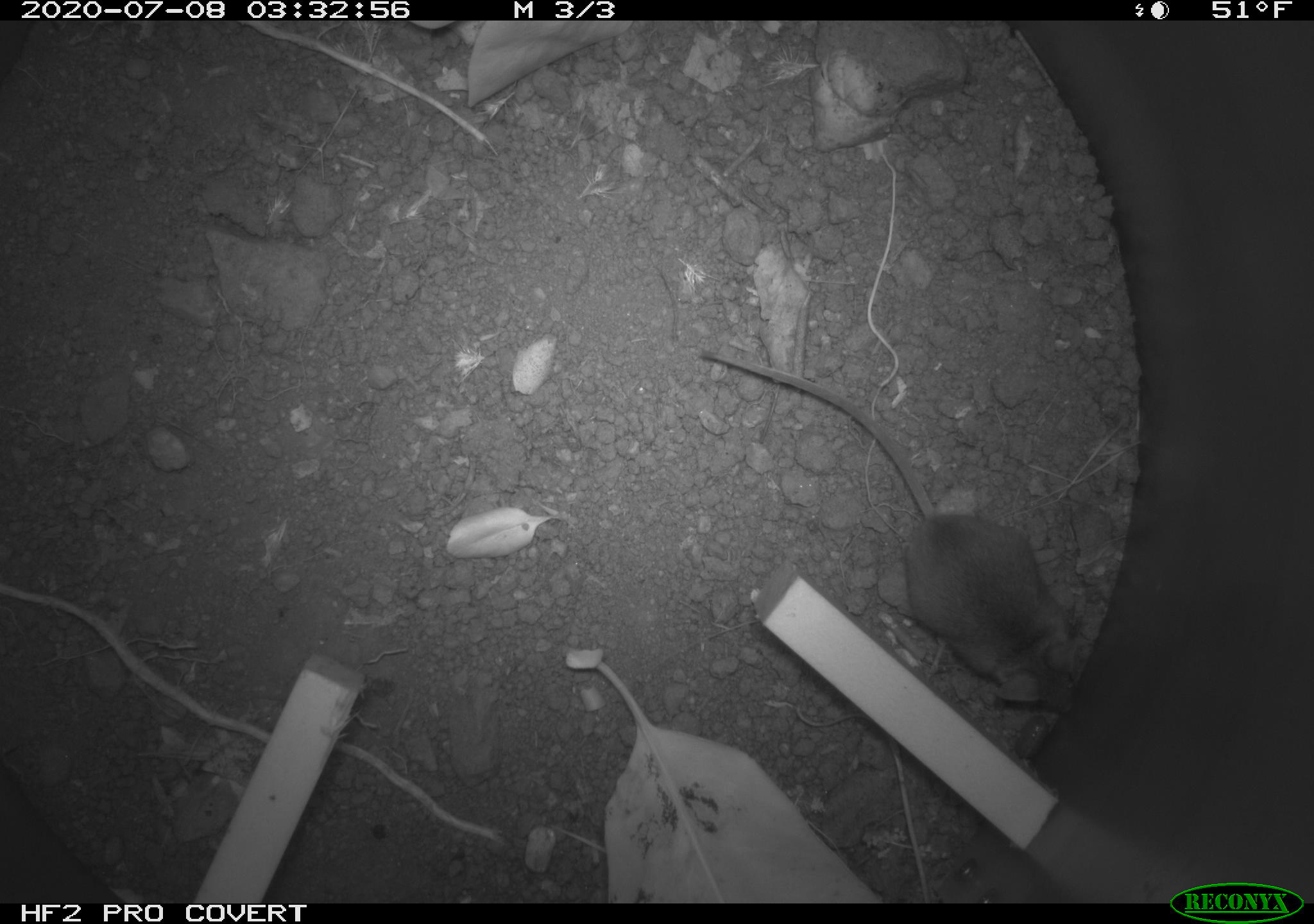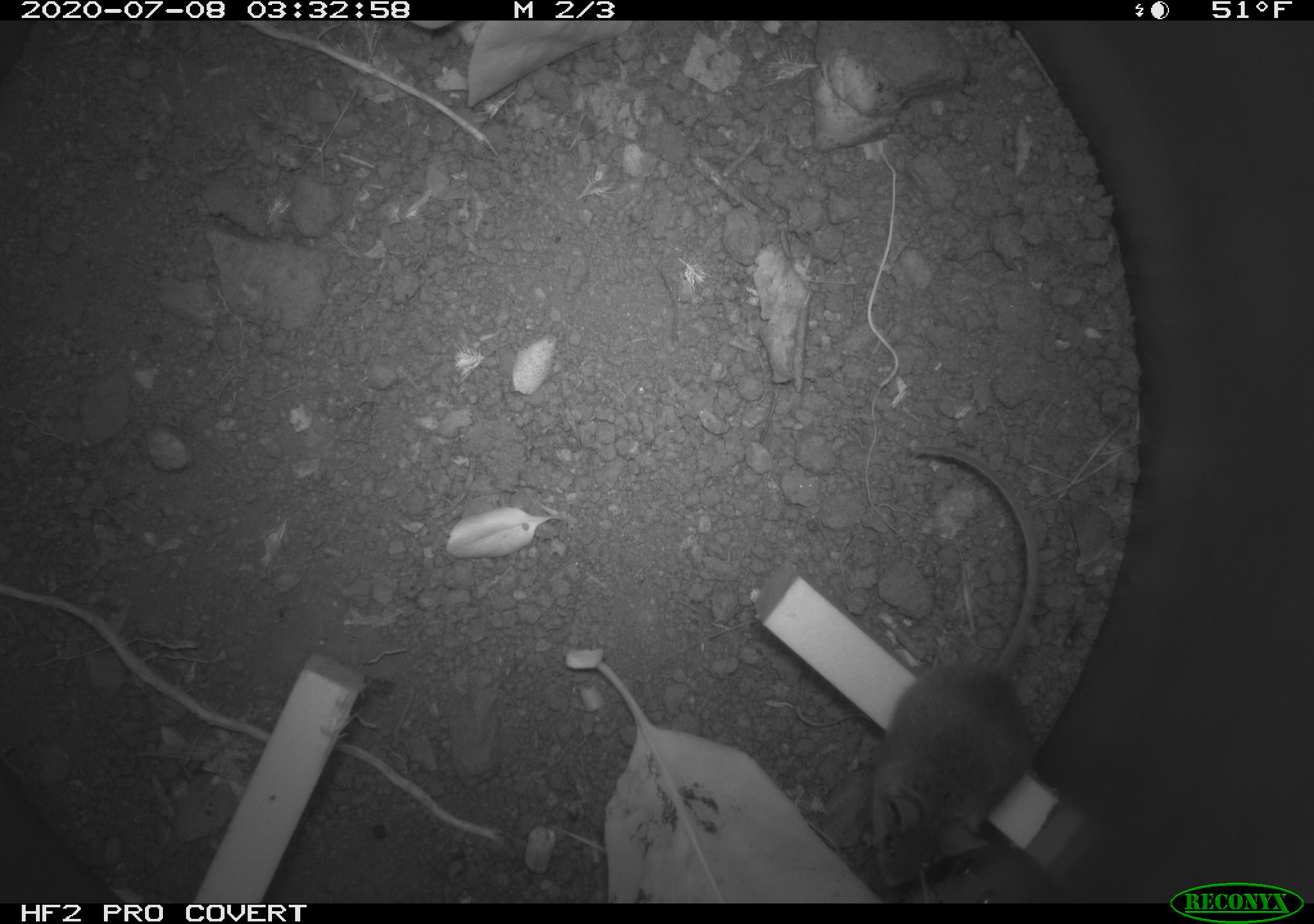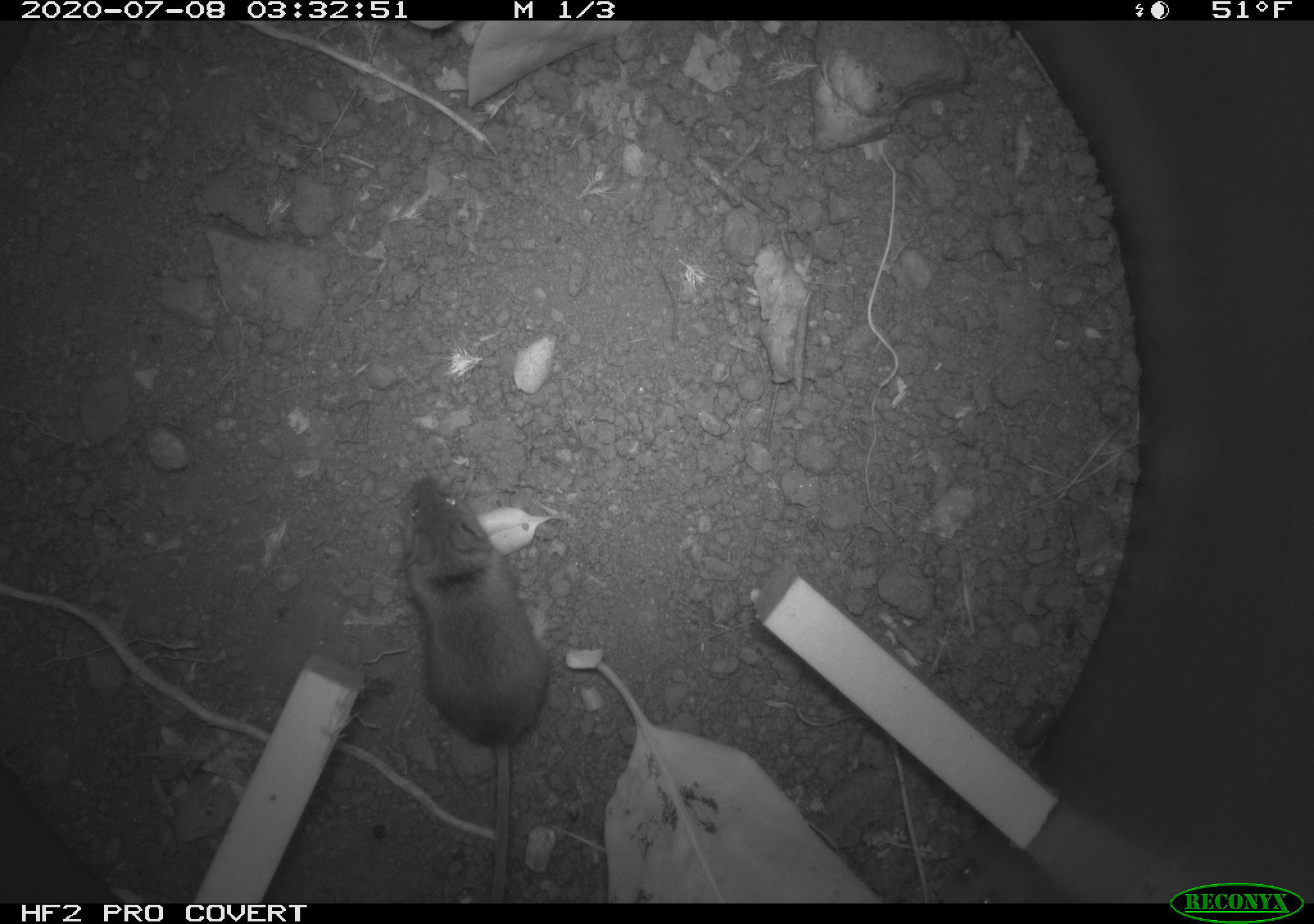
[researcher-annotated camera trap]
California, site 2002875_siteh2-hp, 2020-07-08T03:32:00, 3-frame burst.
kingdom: Animalia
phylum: Chordata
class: Mammalia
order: Rodentia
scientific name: Rodentia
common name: rodent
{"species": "rodent (Rodentia)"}